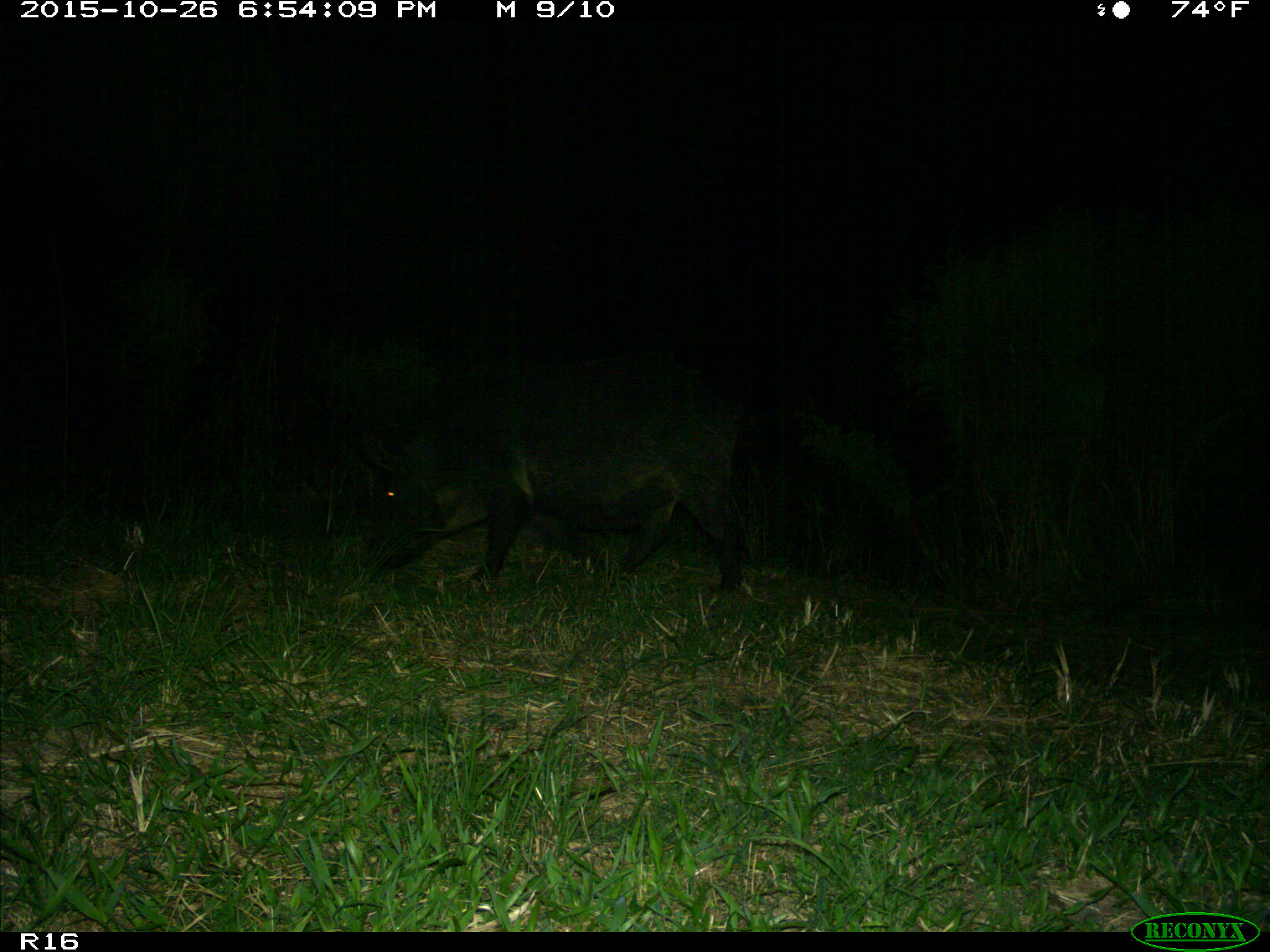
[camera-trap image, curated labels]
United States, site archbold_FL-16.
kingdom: Animalia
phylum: Chordata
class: Mammalia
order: Artiodactyla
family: Suidae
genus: Sus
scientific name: Sus scrofa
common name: wild boar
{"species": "Sus scrofa (wild boar)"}